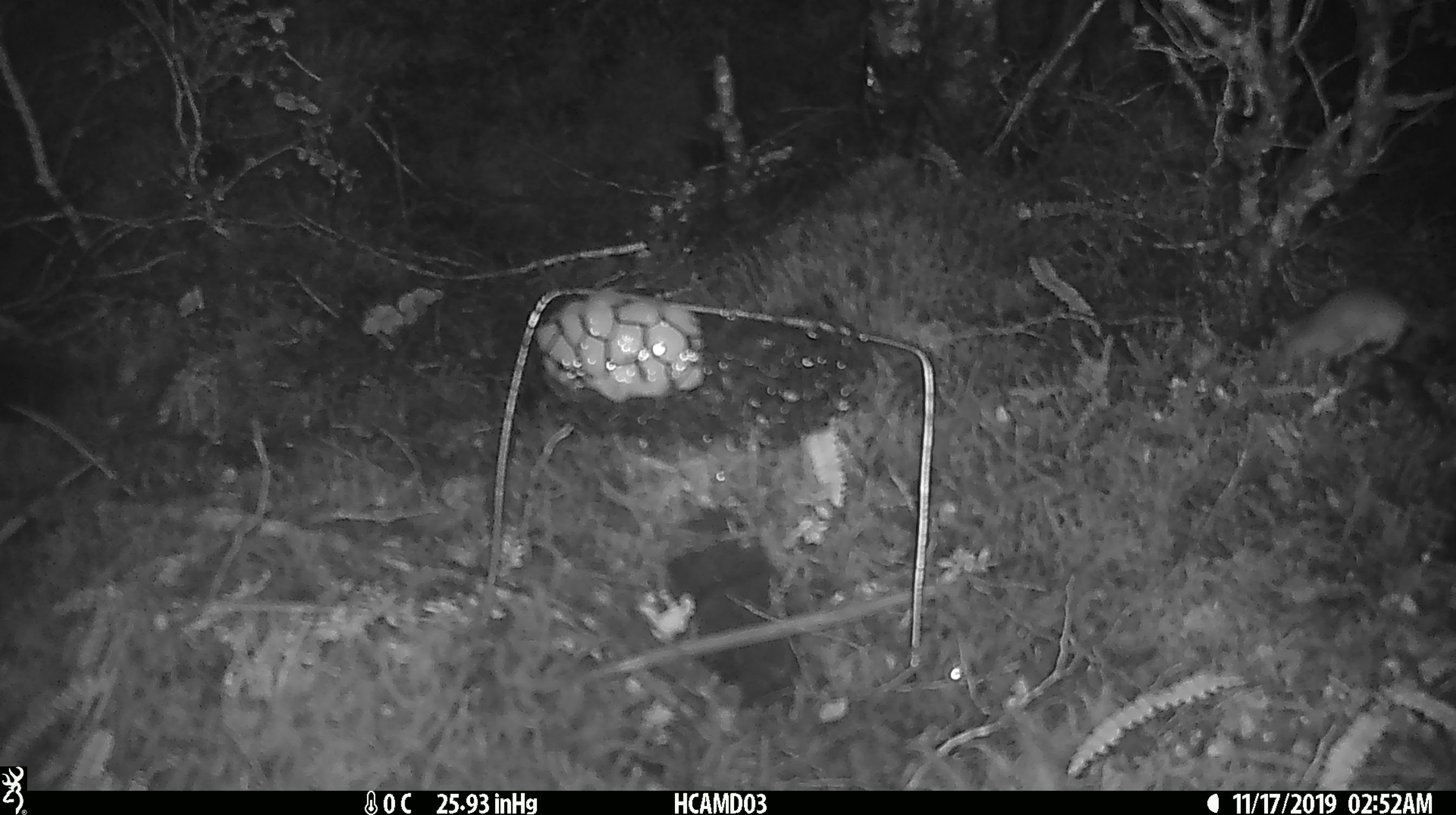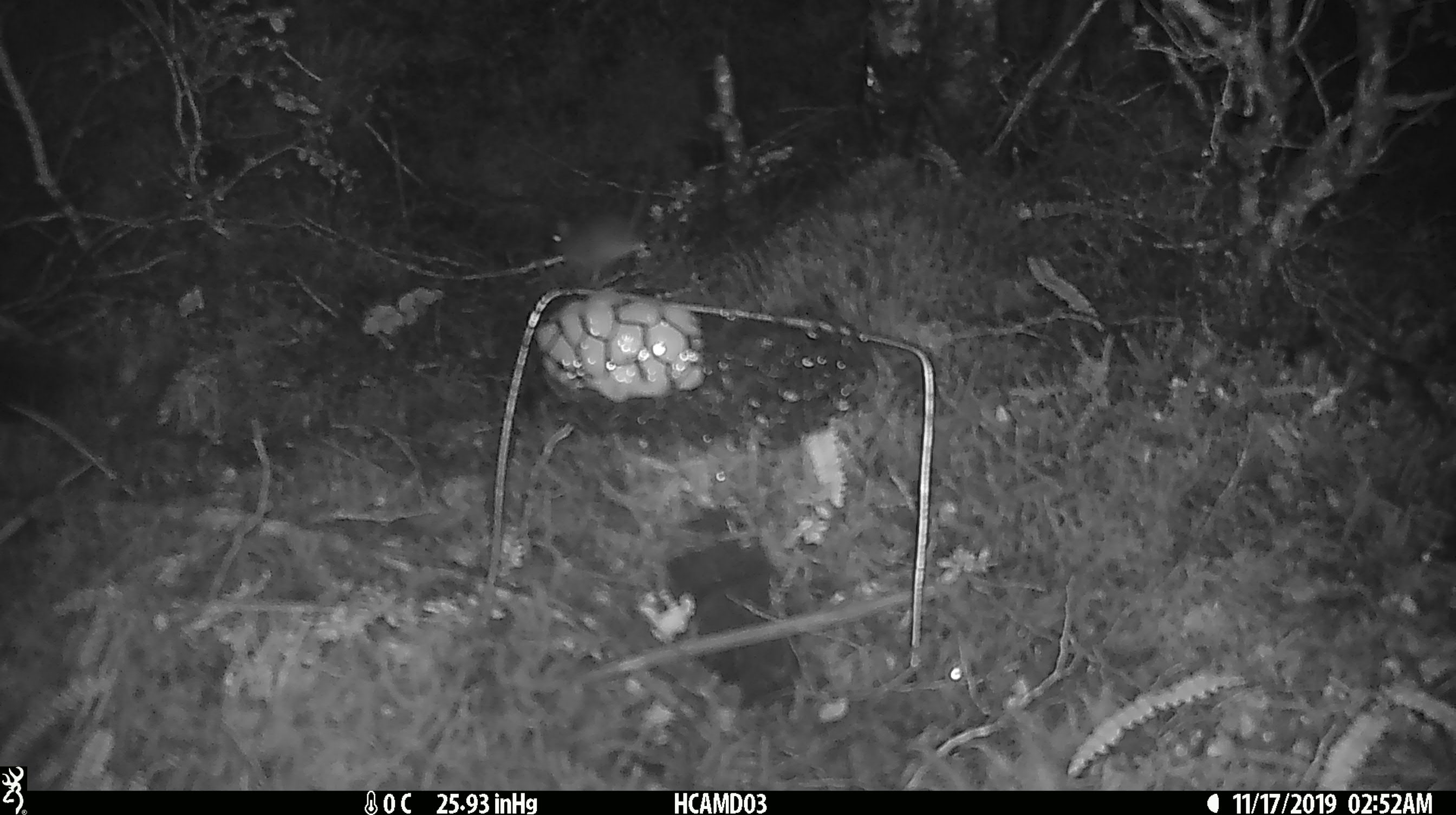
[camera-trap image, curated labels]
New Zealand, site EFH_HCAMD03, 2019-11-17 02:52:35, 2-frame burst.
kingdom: Animalia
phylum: Chordata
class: Mammalia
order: Rodentia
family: Muridae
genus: Mus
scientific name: Mus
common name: mouse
Mouse (Mus).